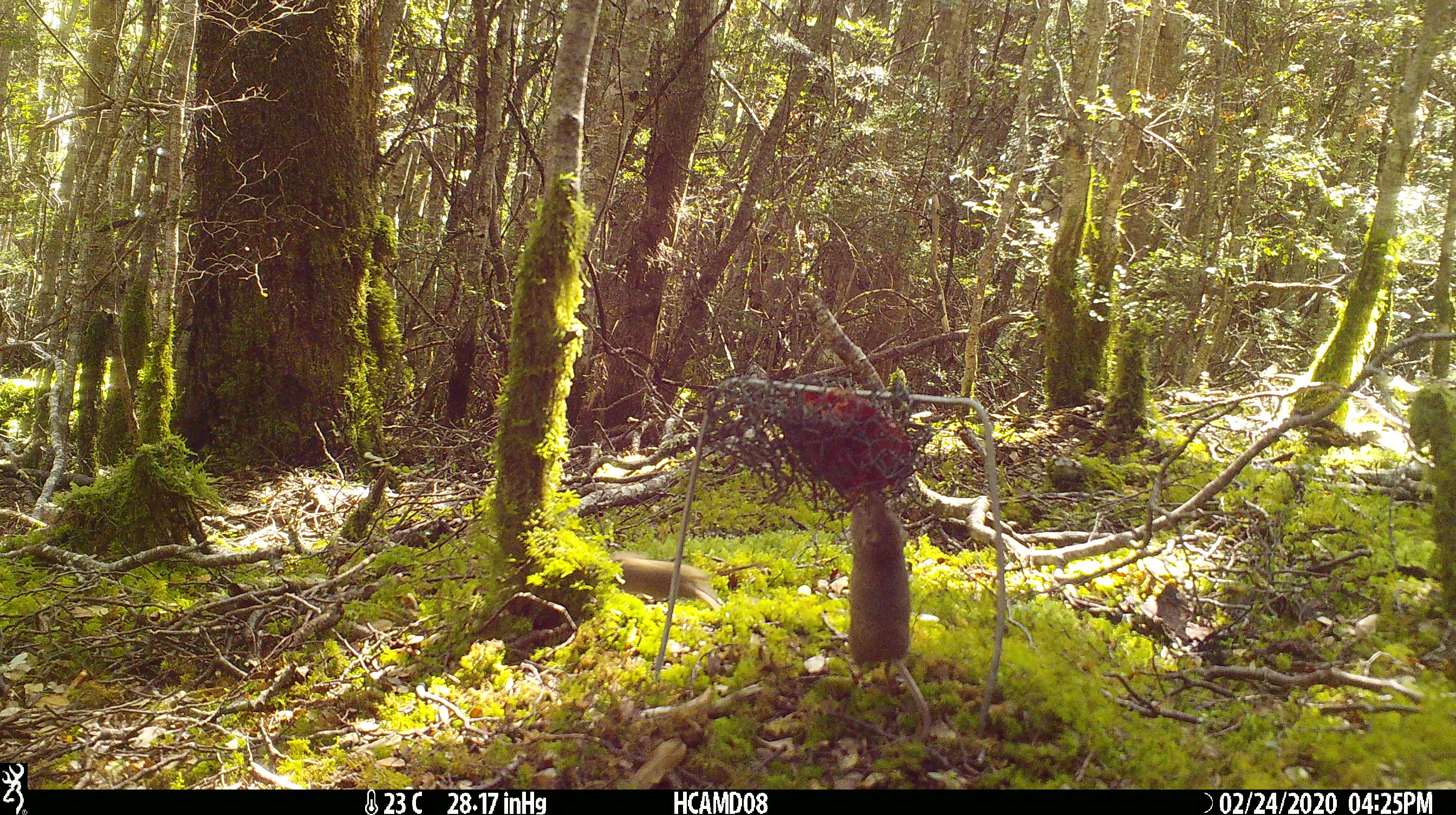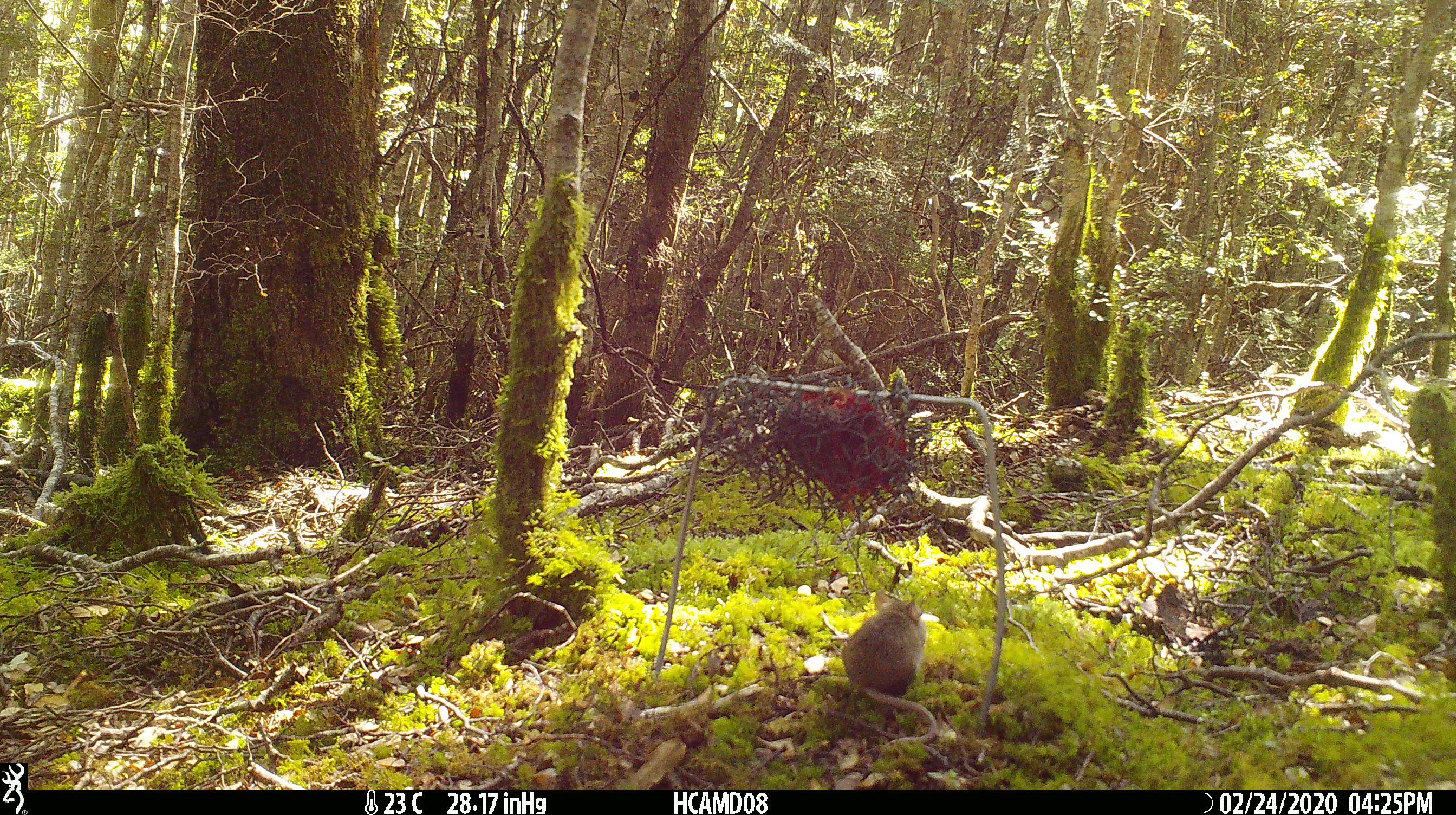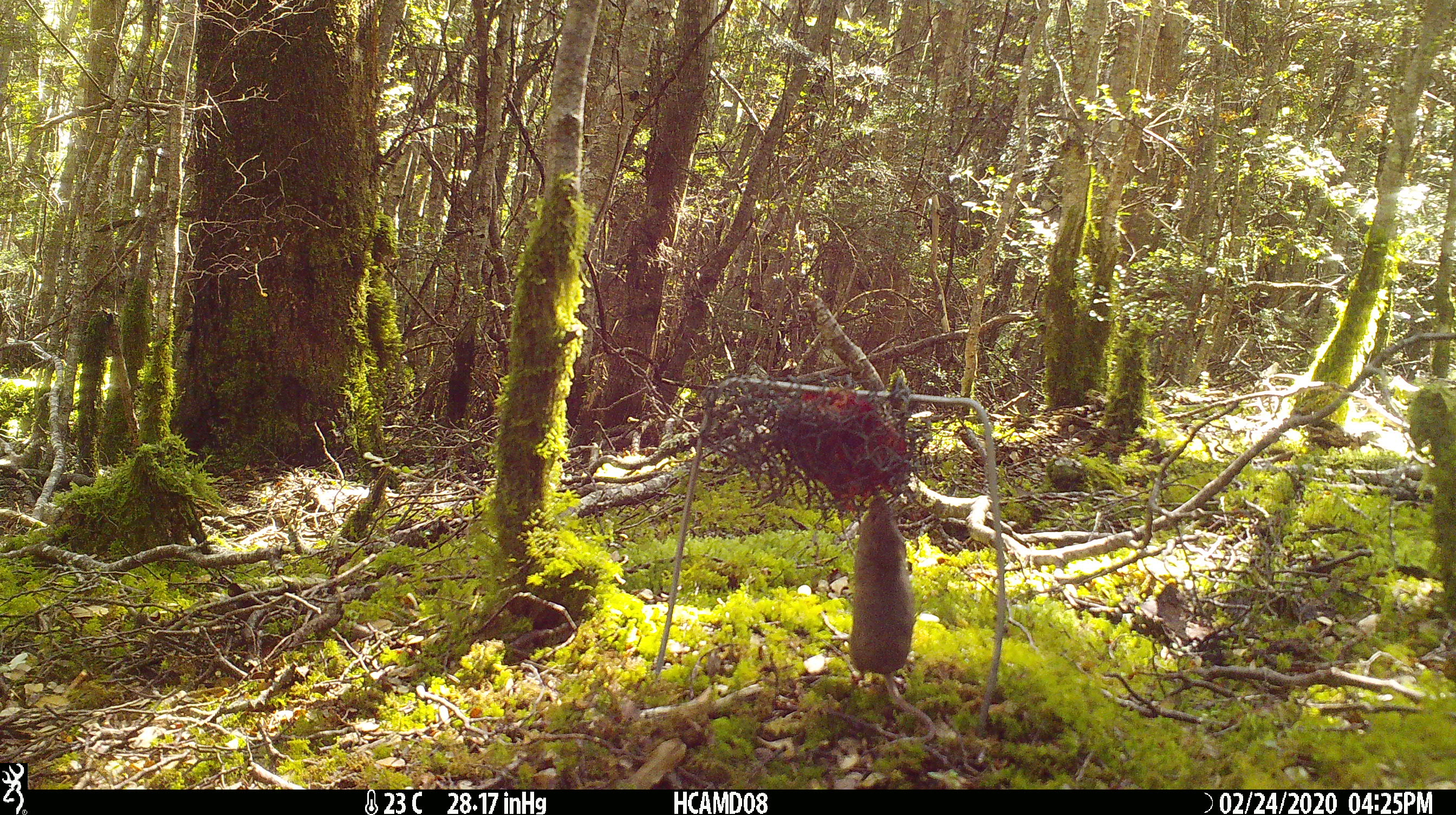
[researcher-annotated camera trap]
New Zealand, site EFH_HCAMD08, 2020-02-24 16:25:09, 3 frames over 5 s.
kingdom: Animalia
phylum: Chordata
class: Mammalia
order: Rodentia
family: Muridae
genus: Mus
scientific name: Mus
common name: mouse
Mouse (Mus).